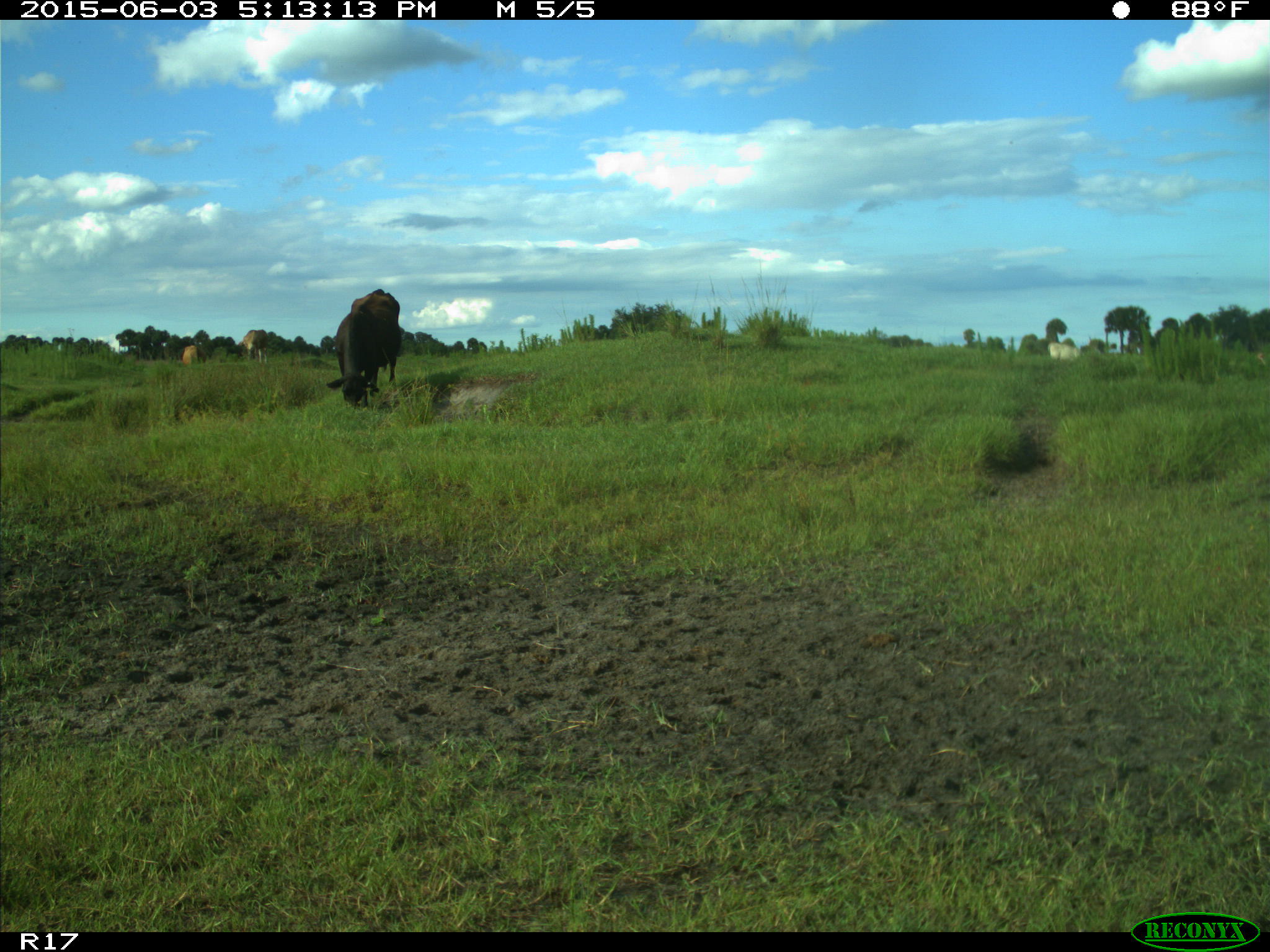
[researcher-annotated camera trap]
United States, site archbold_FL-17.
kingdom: Animalia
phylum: Chordata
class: Mammalia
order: Artiodactyla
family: Bovidae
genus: Bos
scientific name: Bos taurus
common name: domestic cow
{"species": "Bos taurus (domestic cow)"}